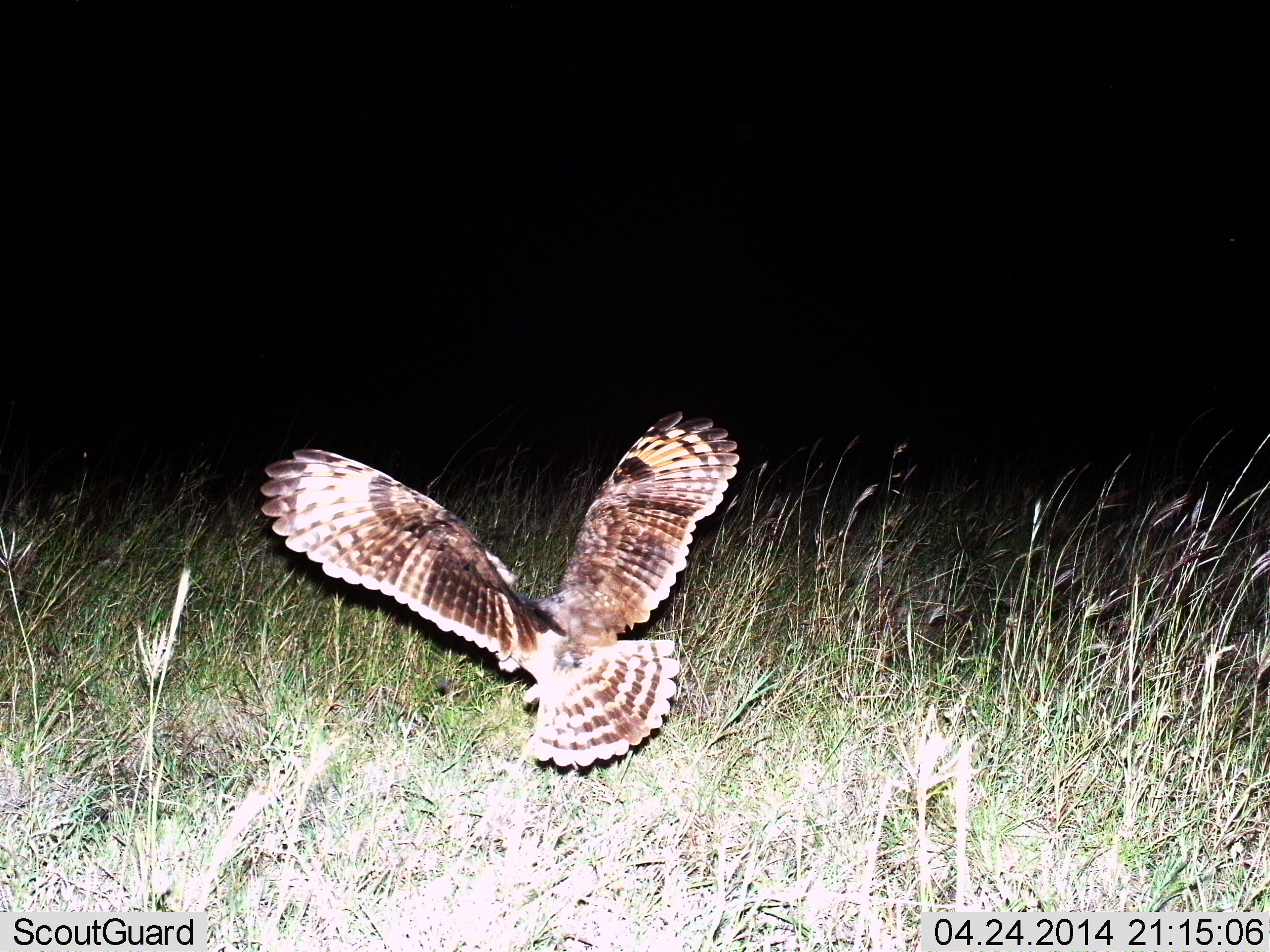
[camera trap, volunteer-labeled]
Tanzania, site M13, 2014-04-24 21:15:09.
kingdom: Animalia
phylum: Chordata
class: Aves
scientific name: Aves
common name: bird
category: otherbird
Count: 1.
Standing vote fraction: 0%.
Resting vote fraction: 0%.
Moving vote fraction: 90%.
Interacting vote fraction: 20%.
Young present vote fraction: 0%.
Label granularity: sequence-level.